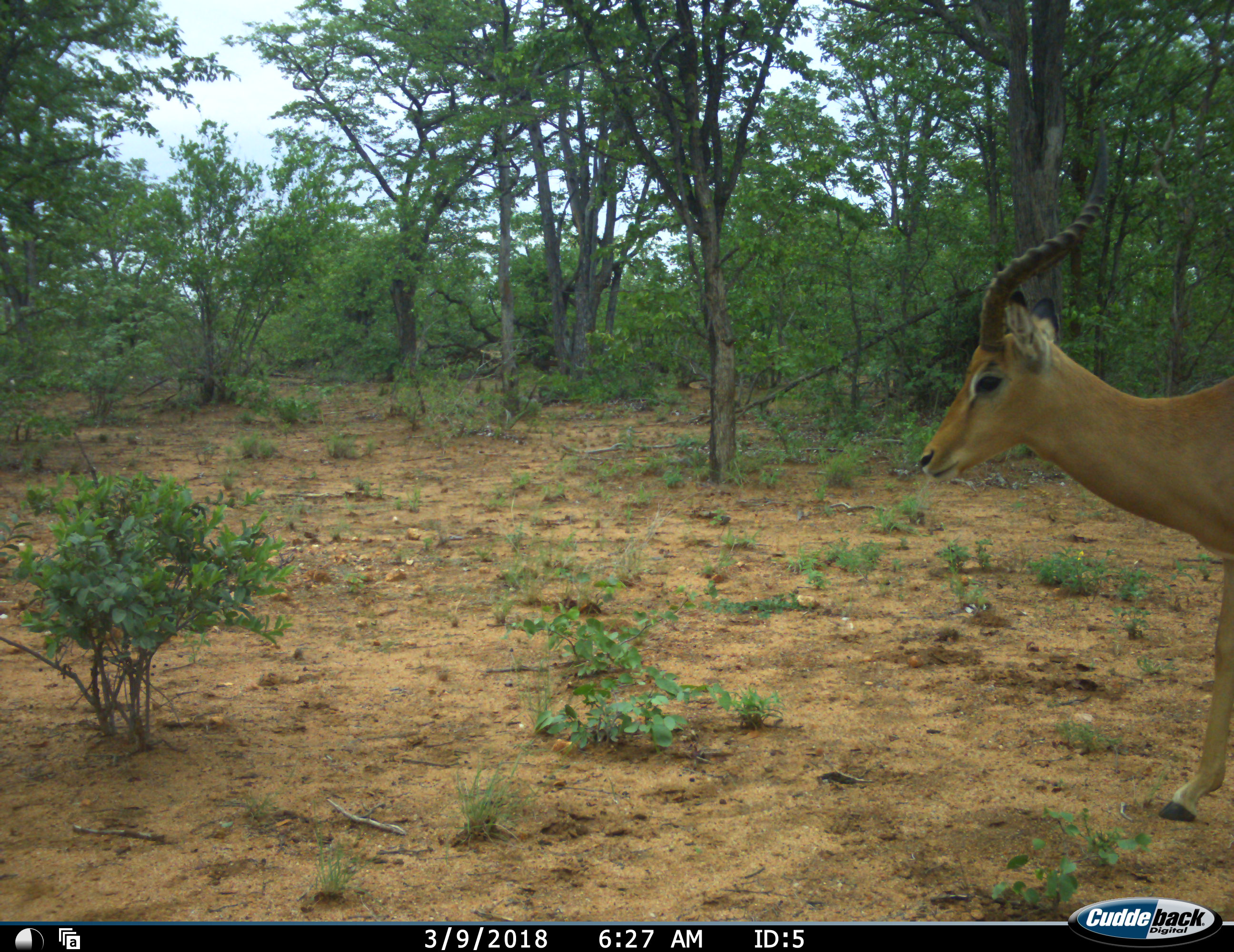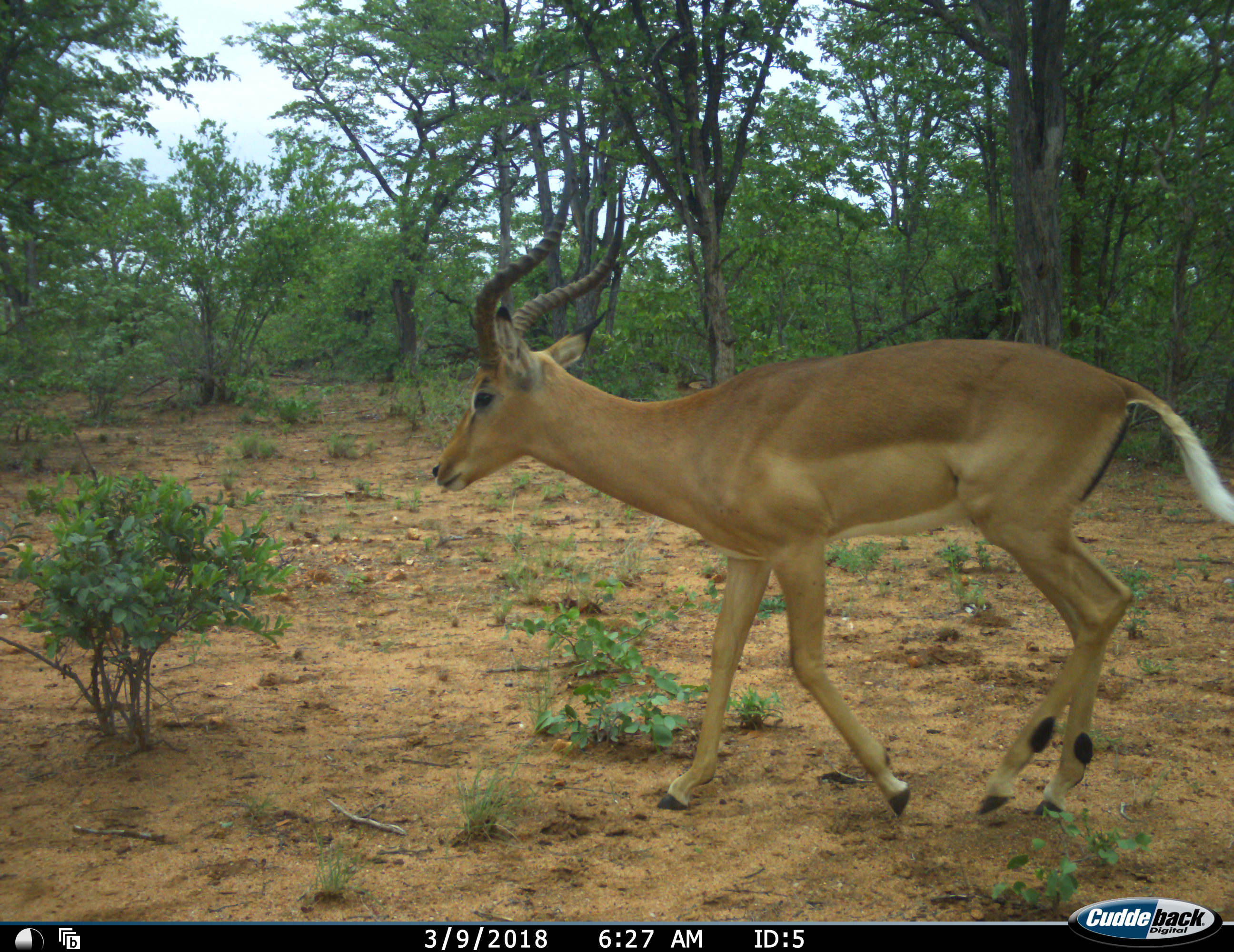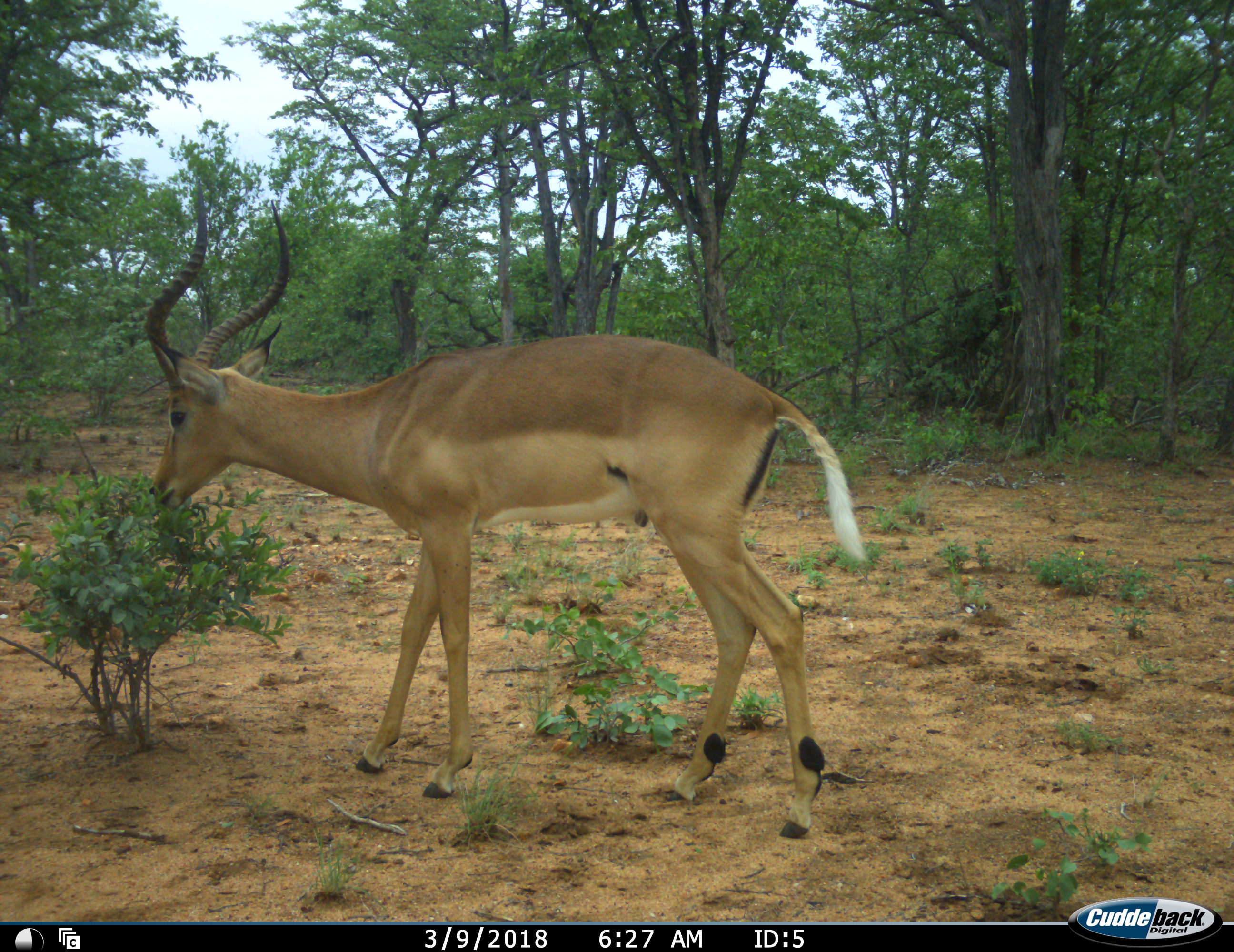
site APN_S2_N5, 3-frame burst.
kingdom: Animalia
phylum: Chordata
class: Mammalia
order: Artiodactyla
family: Bovidae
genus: Aepyceros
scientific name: Aepyceros melampus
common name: impala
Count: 1.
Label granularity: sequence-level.